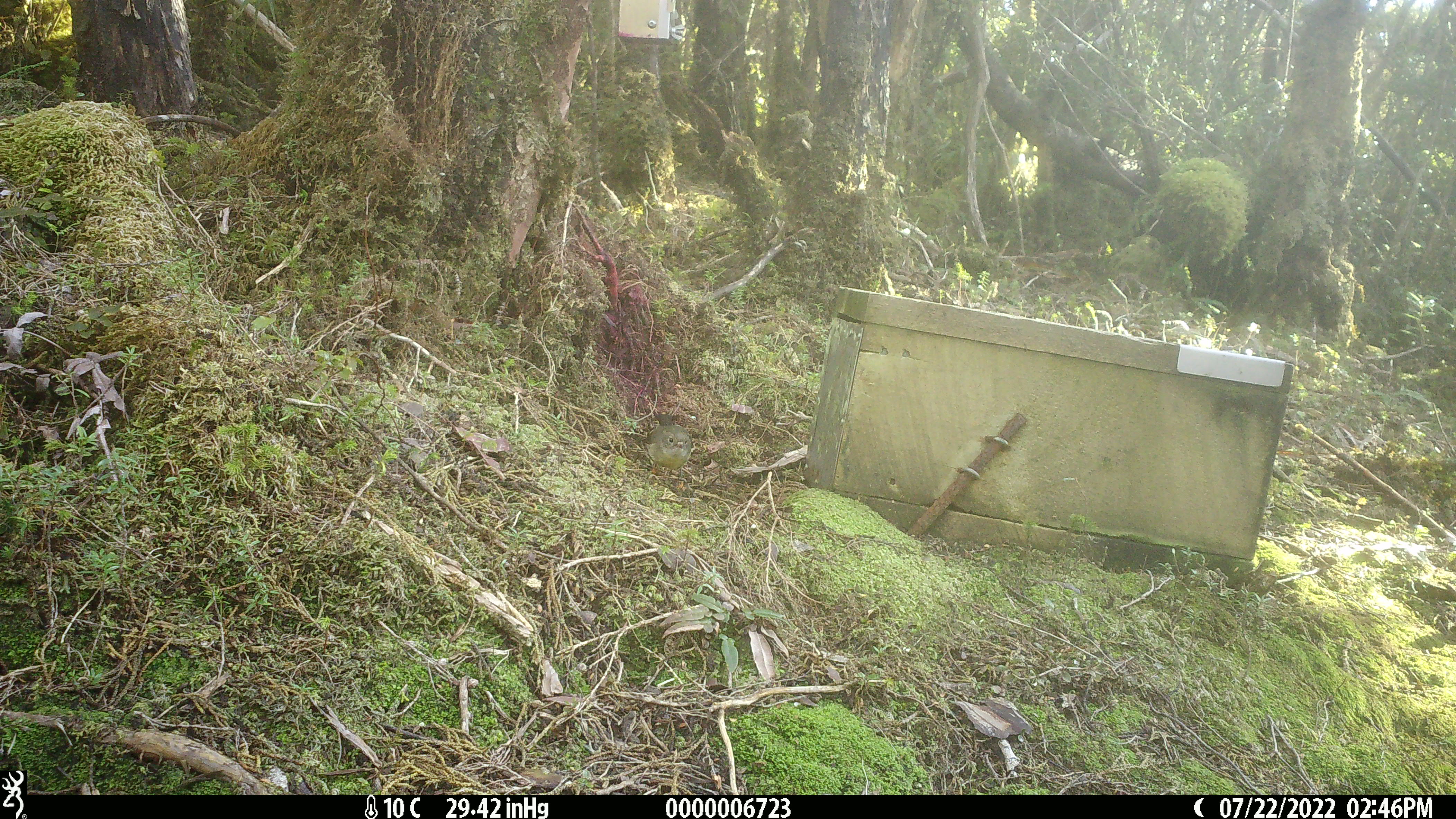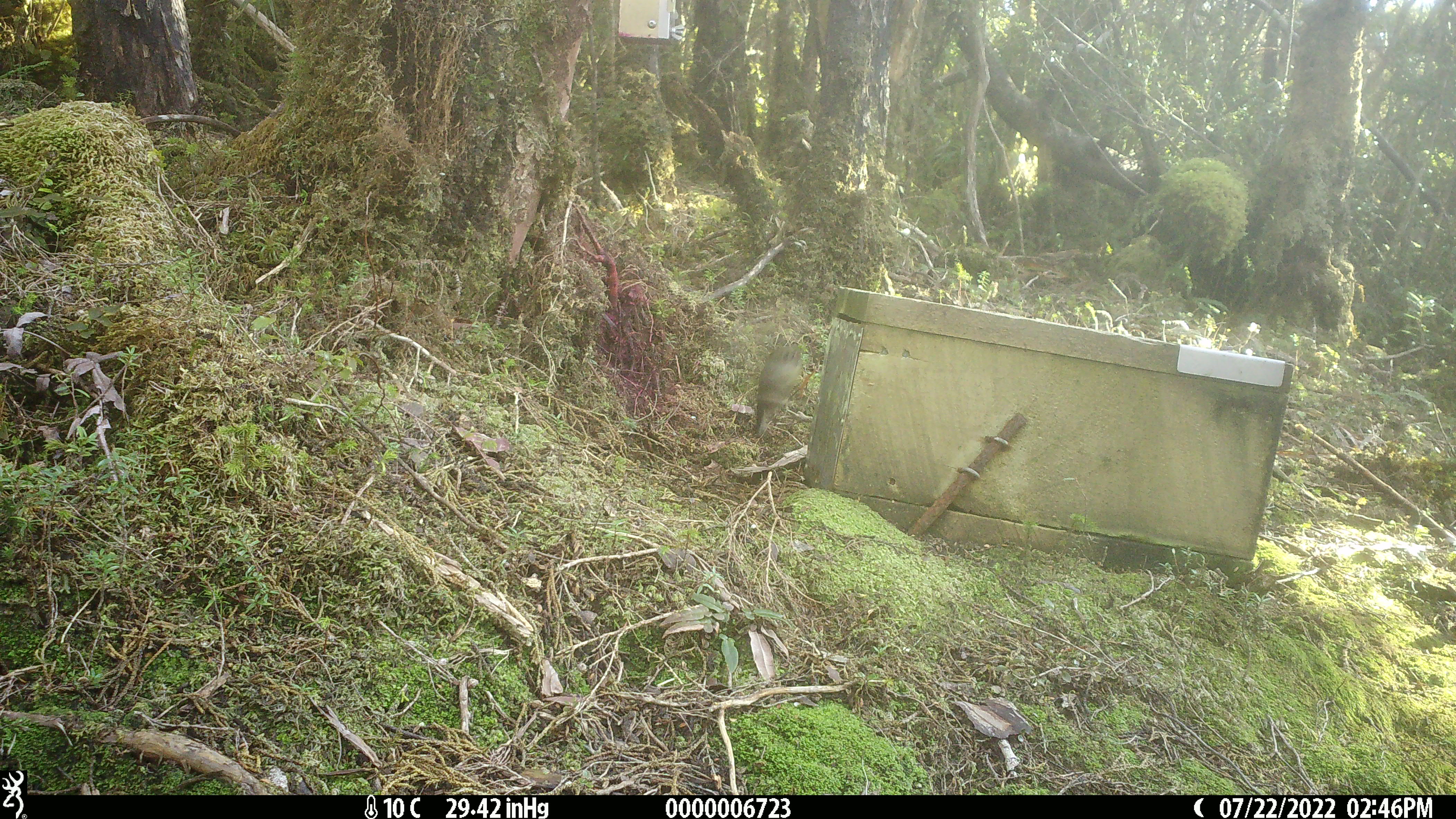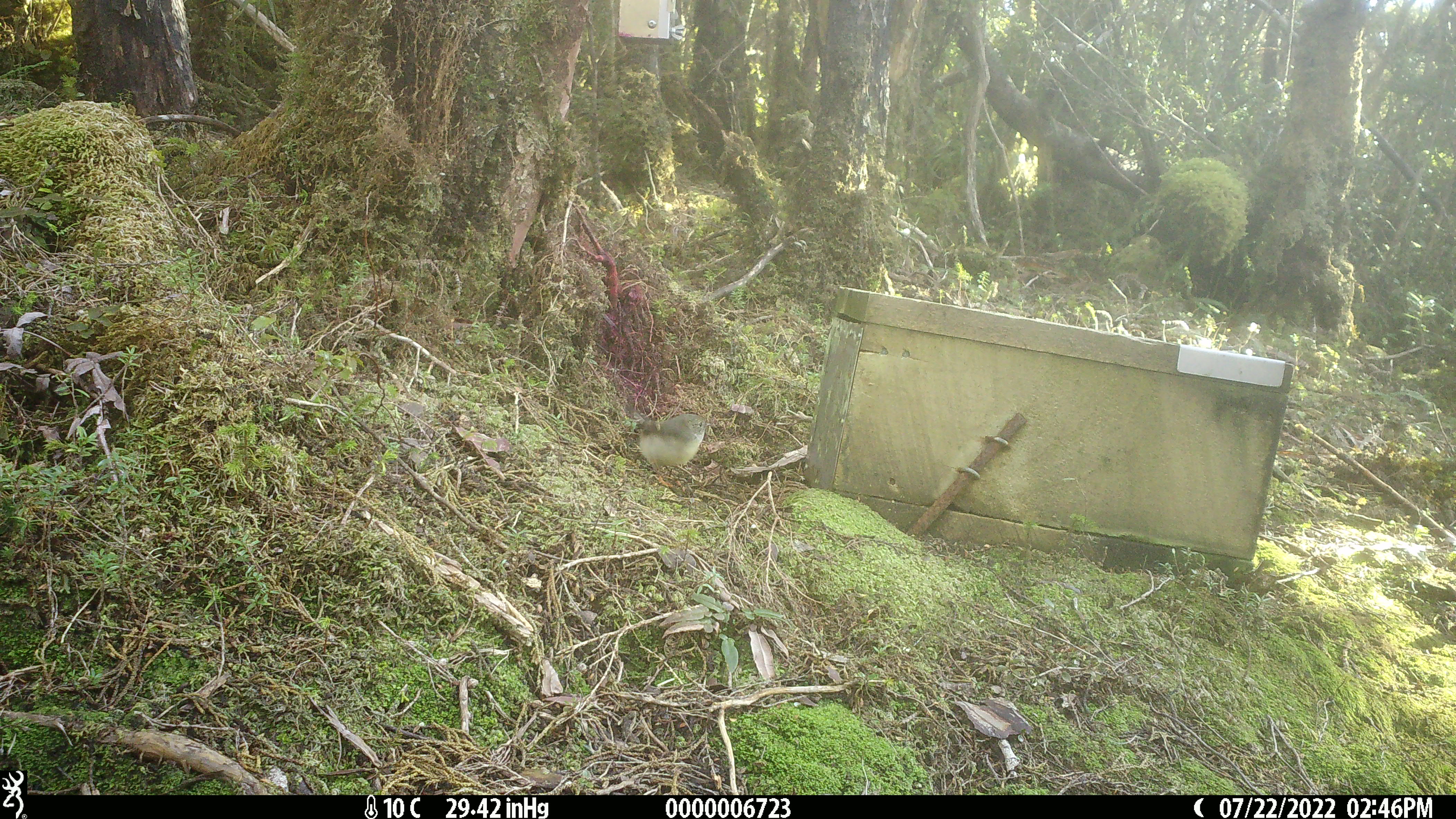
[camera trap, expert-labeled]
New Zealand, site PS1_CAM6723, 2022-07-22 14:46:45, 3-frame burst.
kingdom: Animalia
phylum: Chordata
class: Aves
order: Passeriformes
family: Petroicidae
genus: Petroica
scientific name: Petroica macrocephala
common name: tomtit